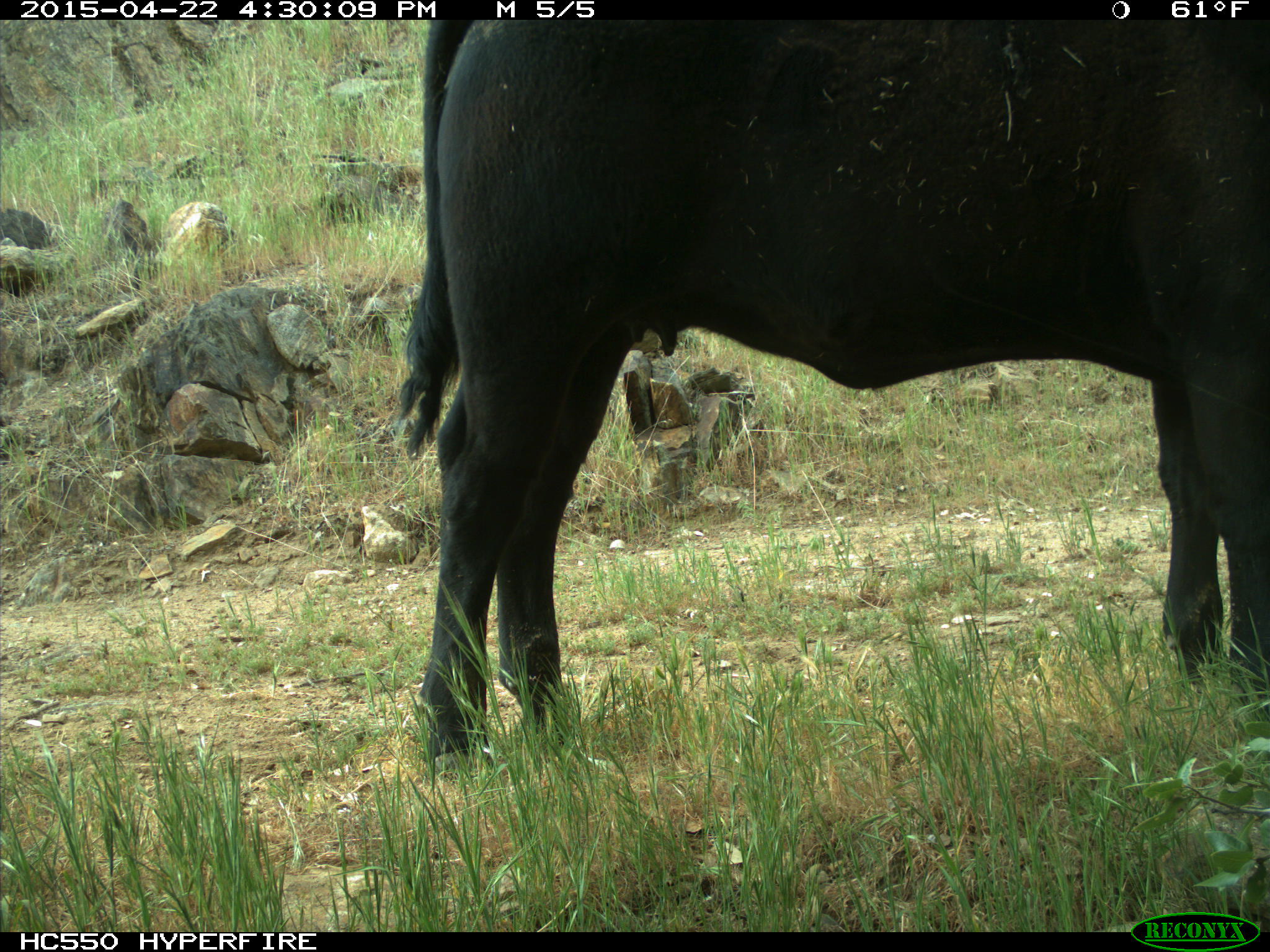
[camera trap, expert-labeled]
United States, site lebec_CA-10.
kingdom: Animalia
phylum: Chordata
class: Mammalia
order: Artiodactyla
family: Bovidae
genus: Bos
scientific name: Bos taurus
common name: domestic cow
Bos taurus (domestic cow).